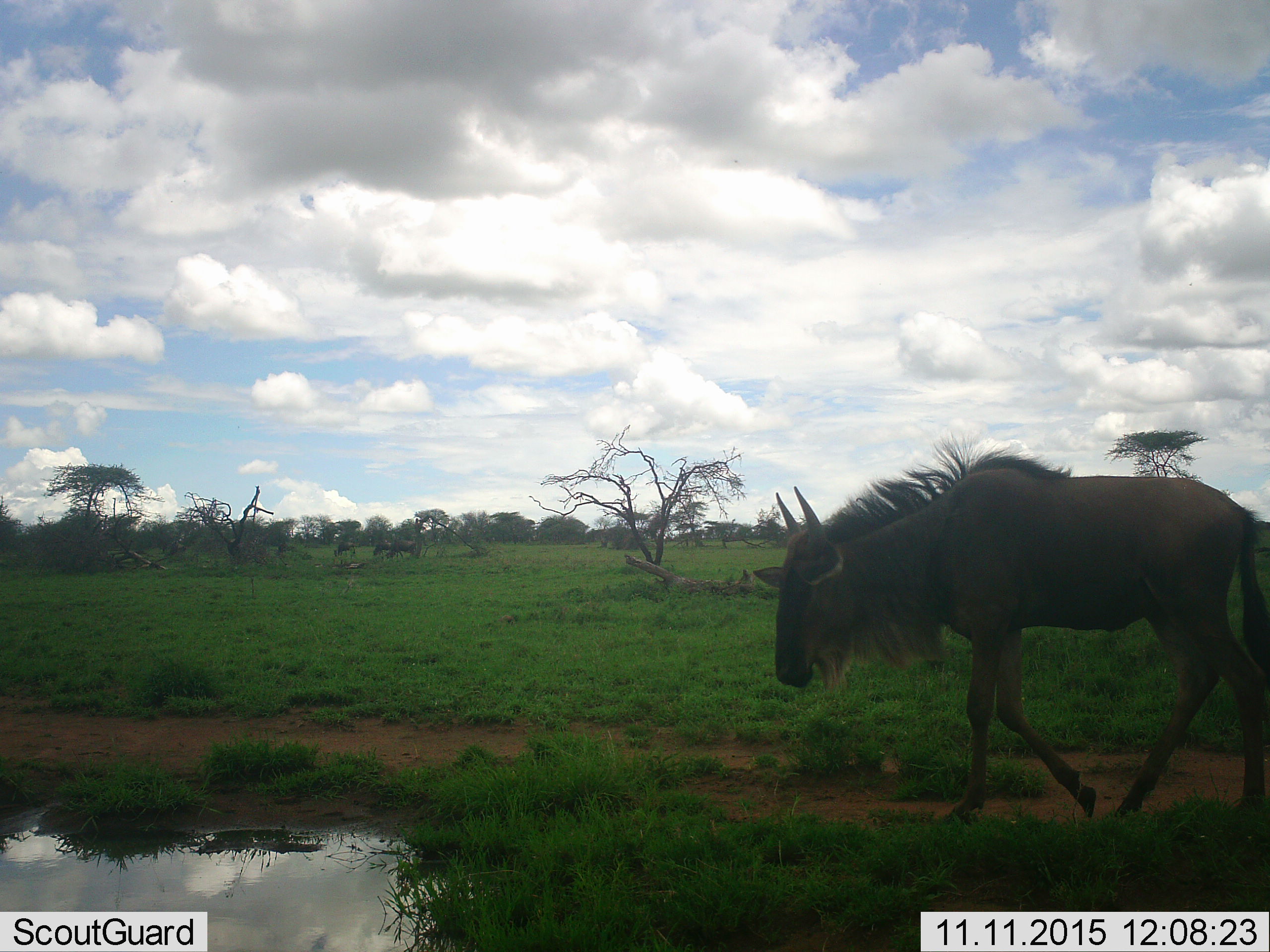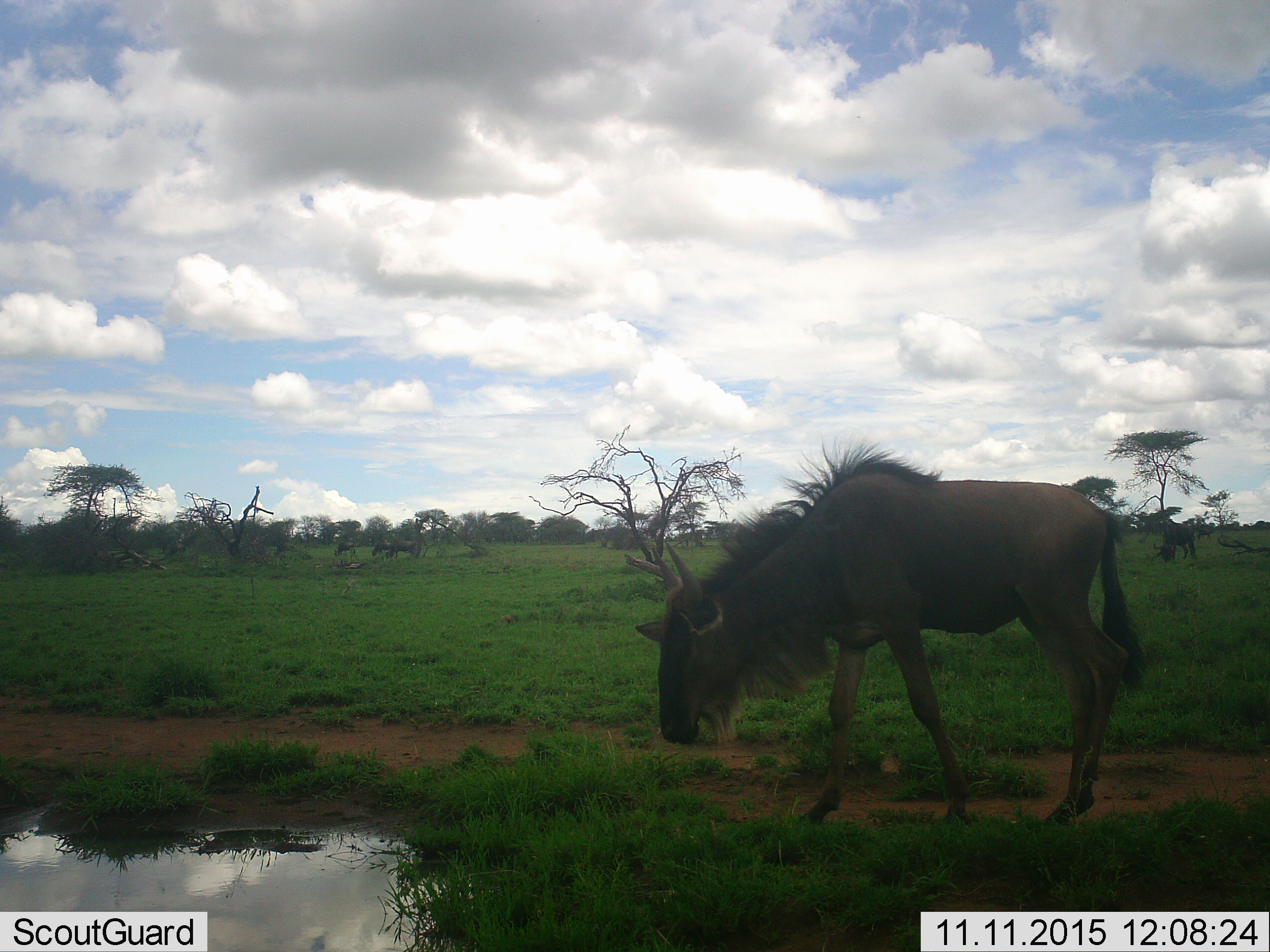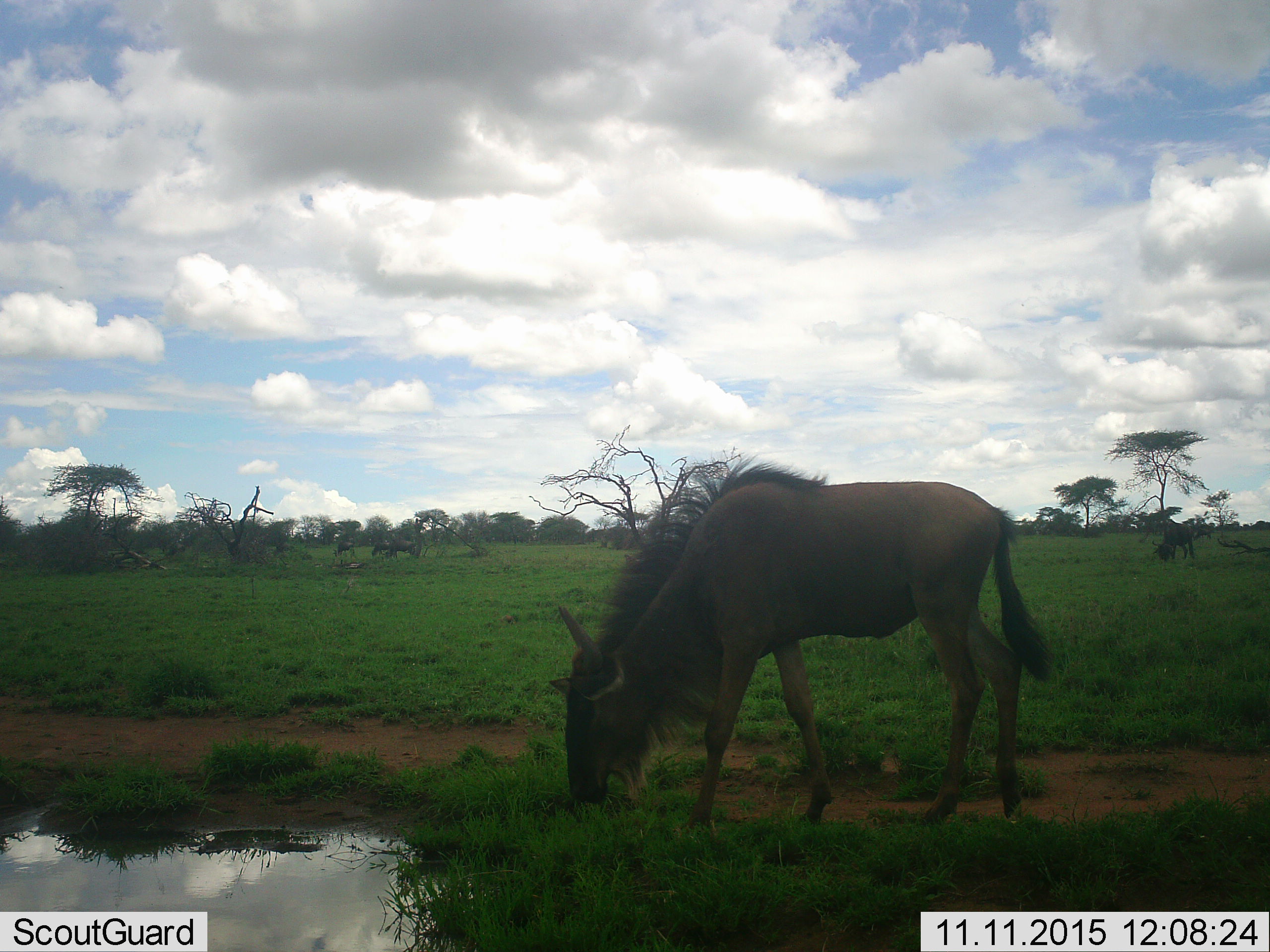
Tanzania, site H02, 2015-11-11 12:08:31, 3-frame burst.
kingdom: Animalia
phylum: Chordata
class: Mammalia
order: Artiodactyla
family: Bovidae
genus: Connochaetes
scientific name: Connochaetes taurinus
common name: blue wildebeest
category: wildebeest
Wildebeest (blue wildebeest) (Connochaetes taurinus), count 5. Behavior (volunteer vote fractions): standing 33%, resting 0%, moving 100%, interacting 0%. Young present (vote fraction): 11%. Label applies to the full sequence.